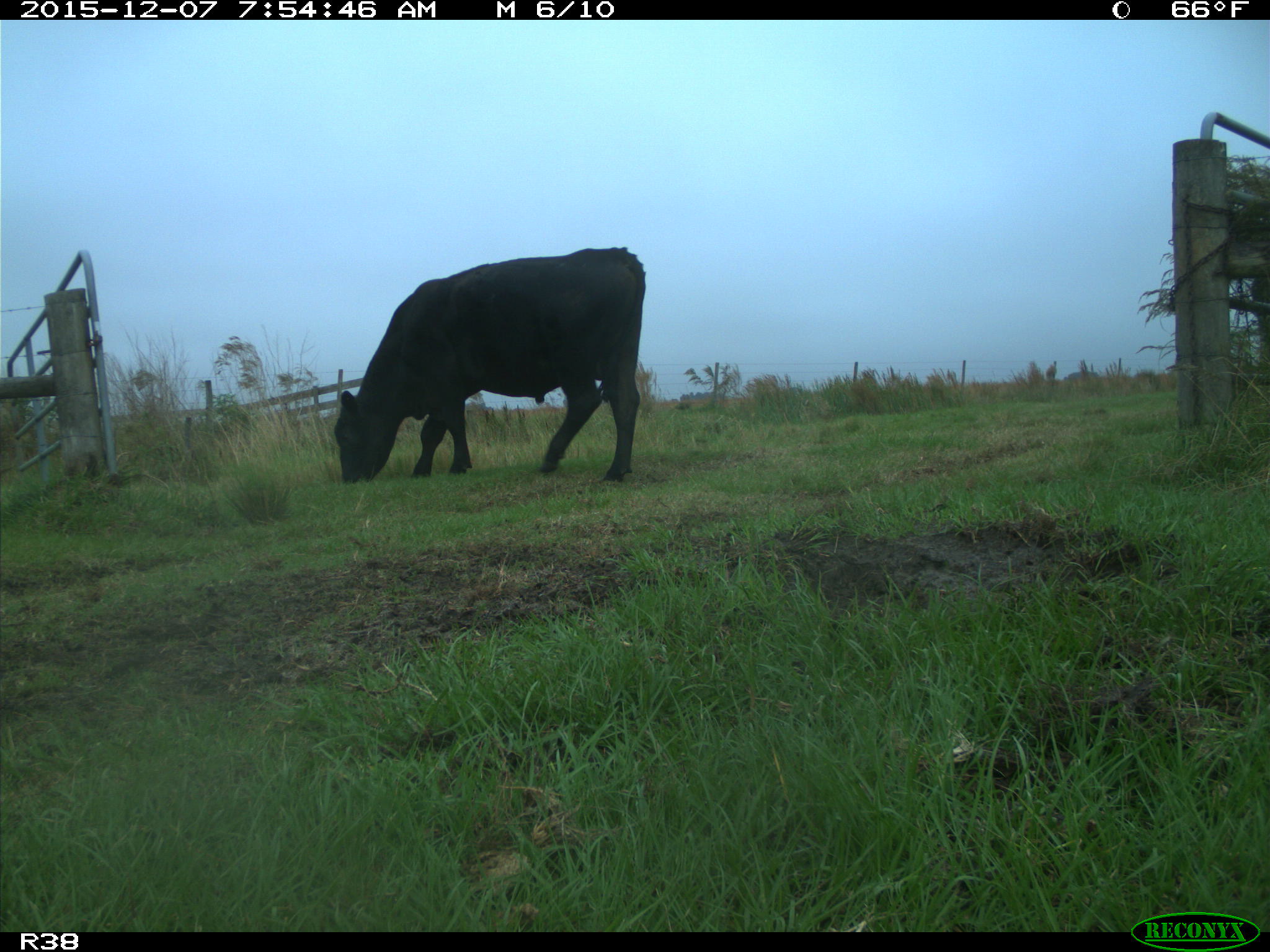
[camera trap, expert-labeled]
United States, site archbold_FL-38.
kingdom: Animalia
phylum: Chordata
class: Mammalia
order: Artiodactyla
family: Bovidae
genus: Bos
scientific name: Bos taurus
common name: domestic cow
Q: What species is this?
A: Bos taurus (domestic cow).